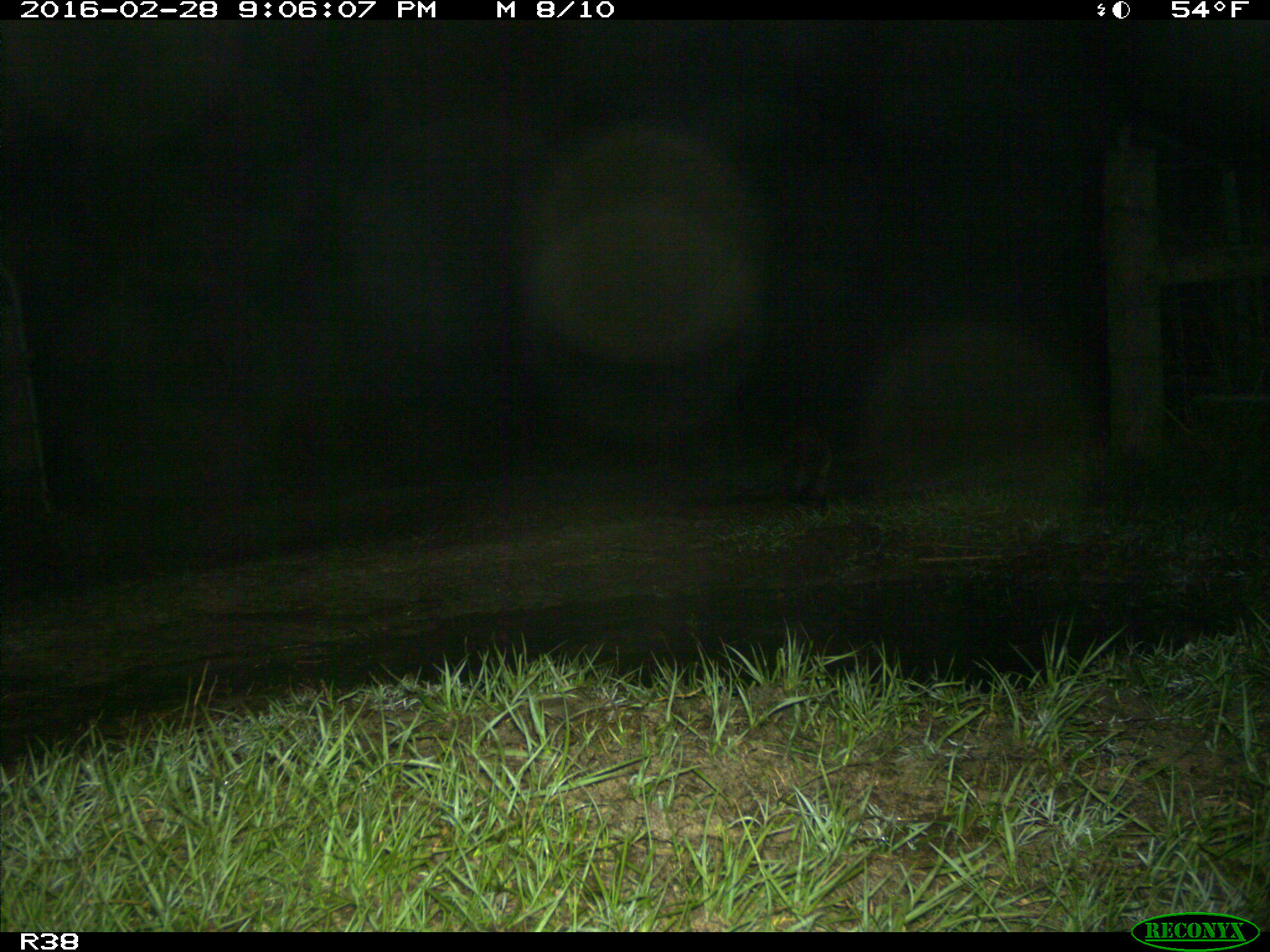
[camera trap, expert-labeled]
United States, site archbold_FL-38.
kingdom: Animalia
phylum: Chordata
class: Mammalia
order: Carnivora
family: Procyonidae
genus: Procyon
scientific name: Procyon lotor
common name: common raccoon